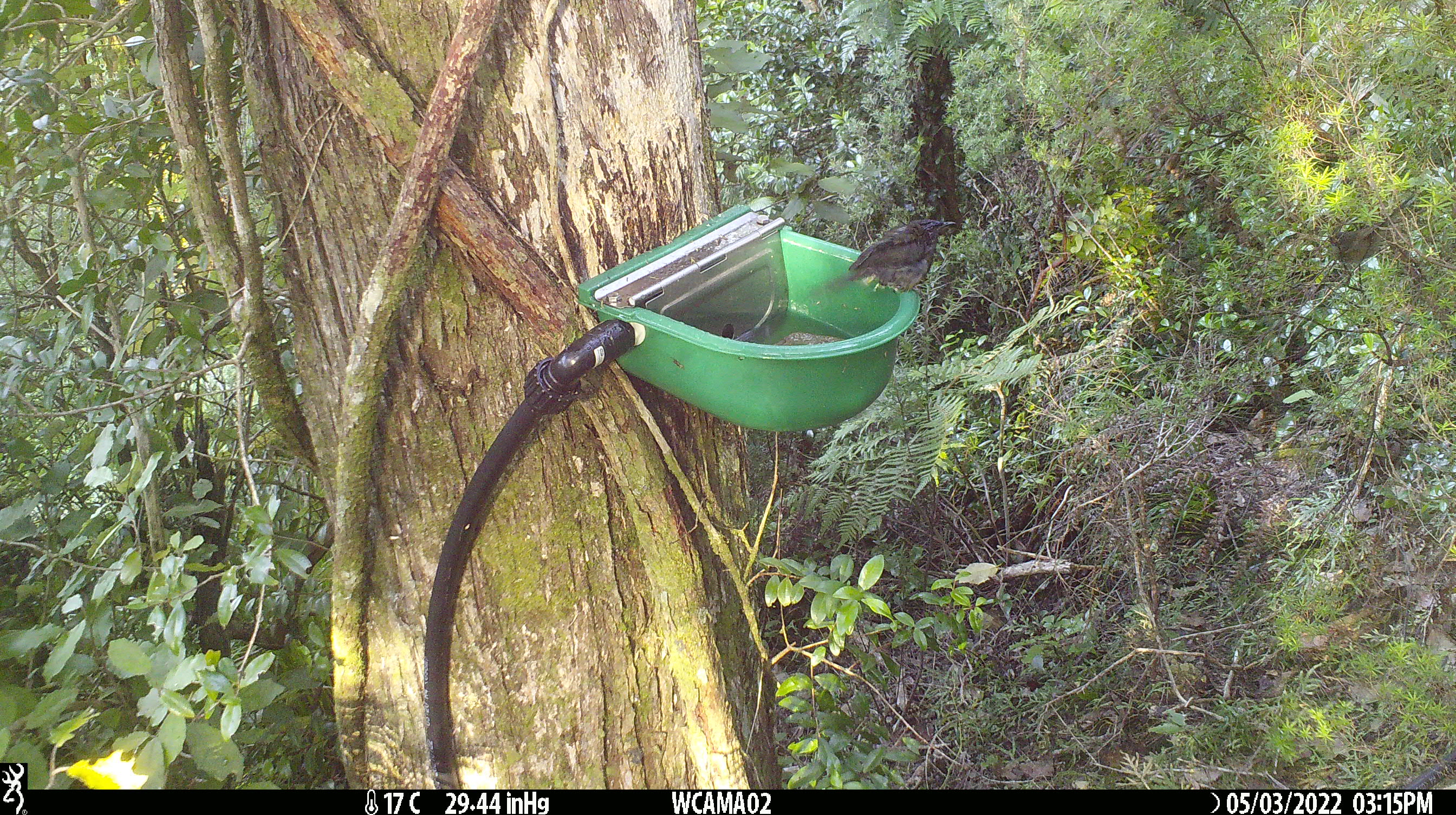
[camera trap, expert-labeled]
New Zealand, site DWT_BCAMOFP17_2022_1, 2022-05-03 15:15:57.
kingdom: Animalia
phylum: Chordata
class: Aves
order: Passeriformes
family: Meliphagidae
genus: Anthornis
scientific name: Anthornis melanura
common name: new zealand bellbird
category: bellbird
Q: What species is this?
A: Bellbird (new zealand bellbird) (Anthornis melanura).